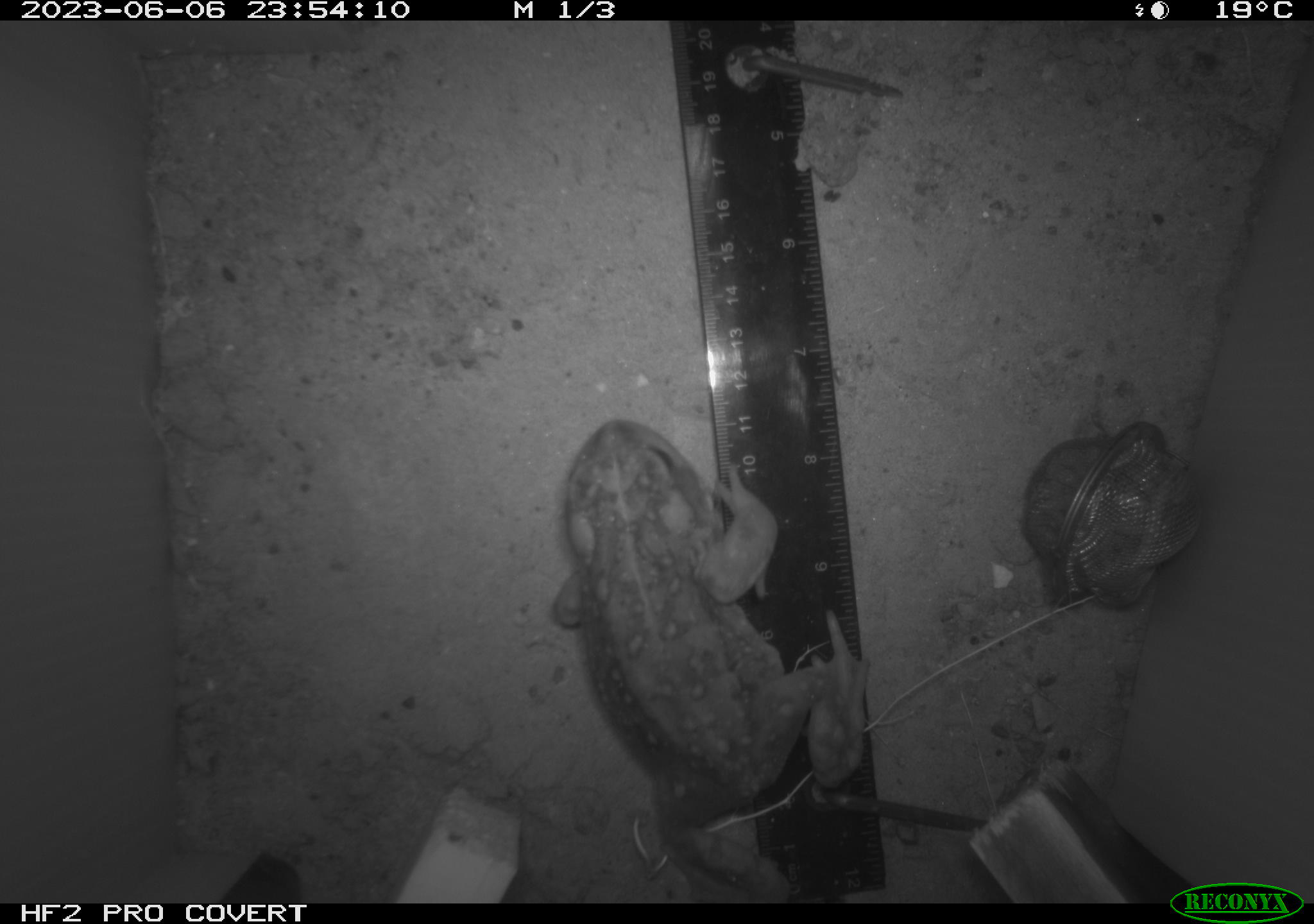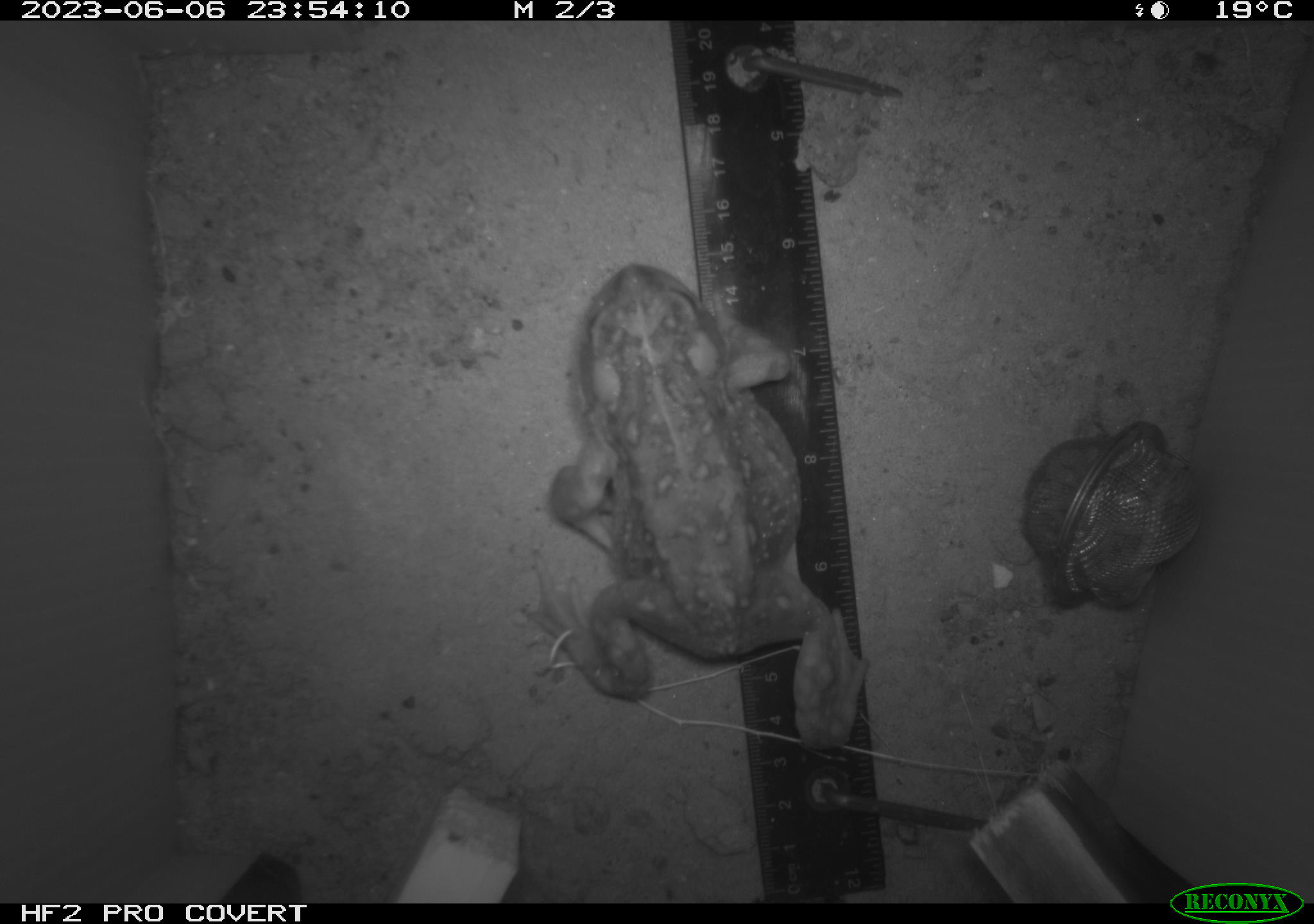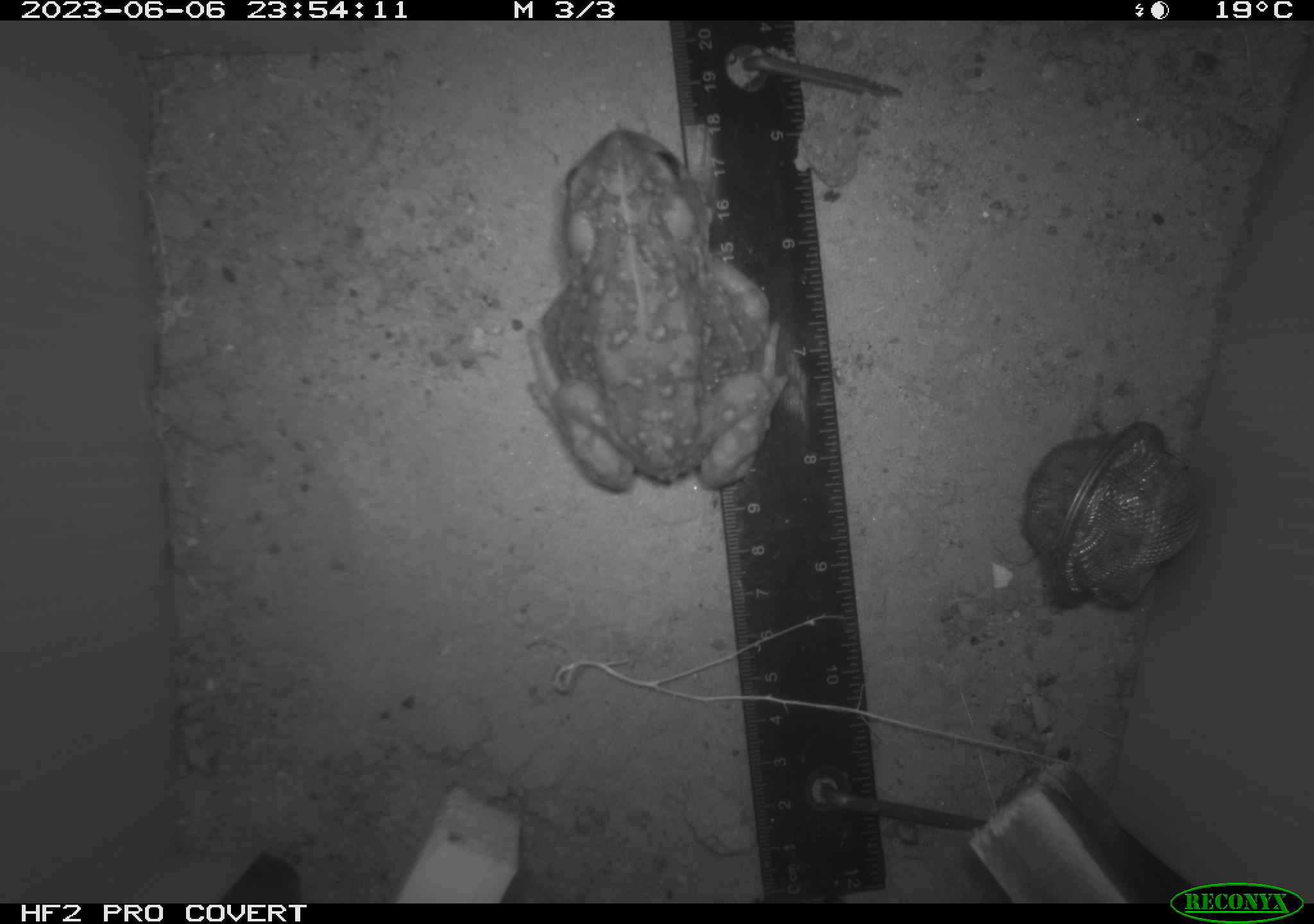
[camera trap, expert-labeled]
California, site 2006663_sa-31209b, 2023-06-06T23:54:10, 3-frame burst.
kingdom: Animalia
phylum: Chordata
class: Amphibia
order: Anura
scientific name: Anura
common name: frogs